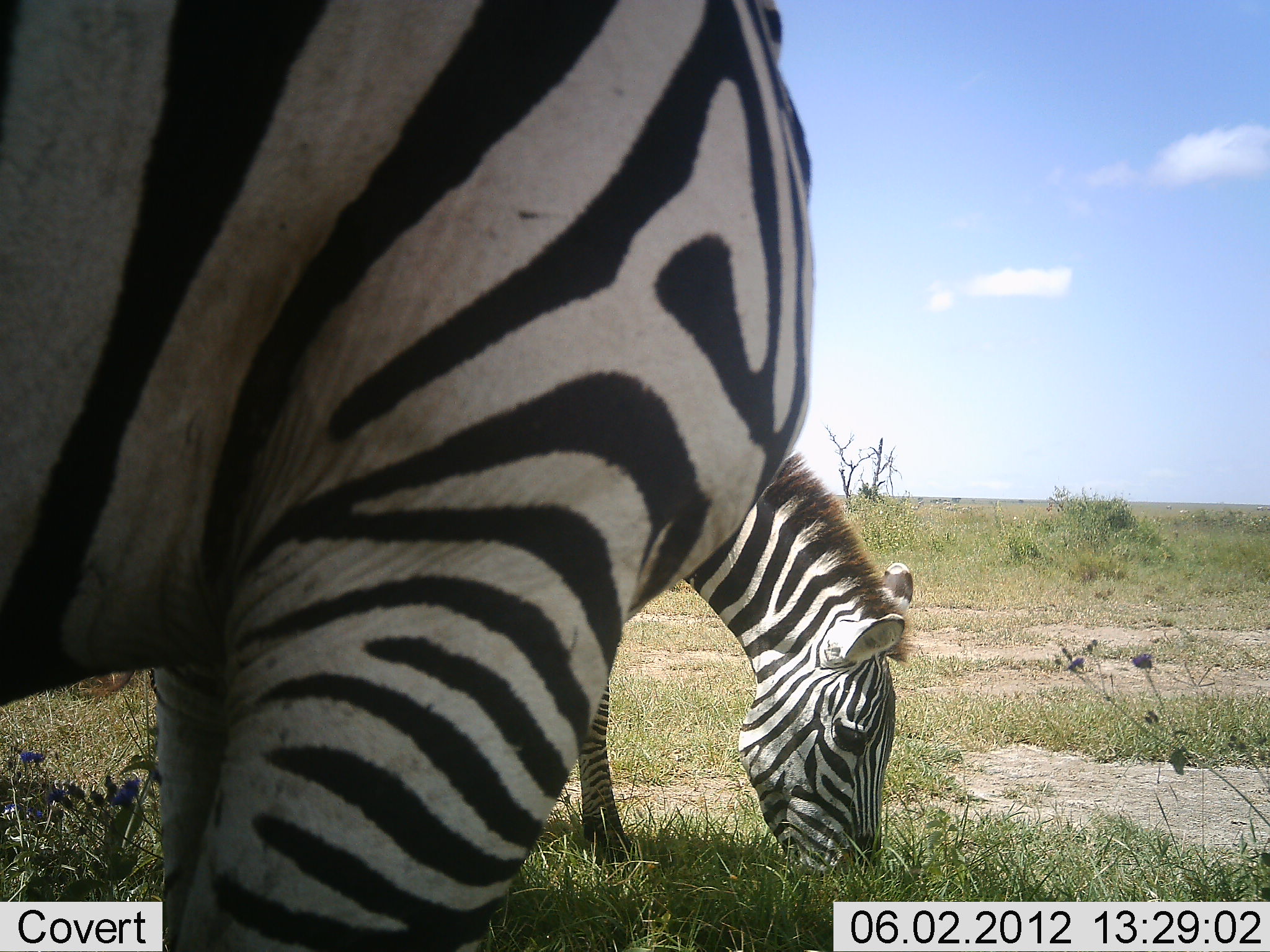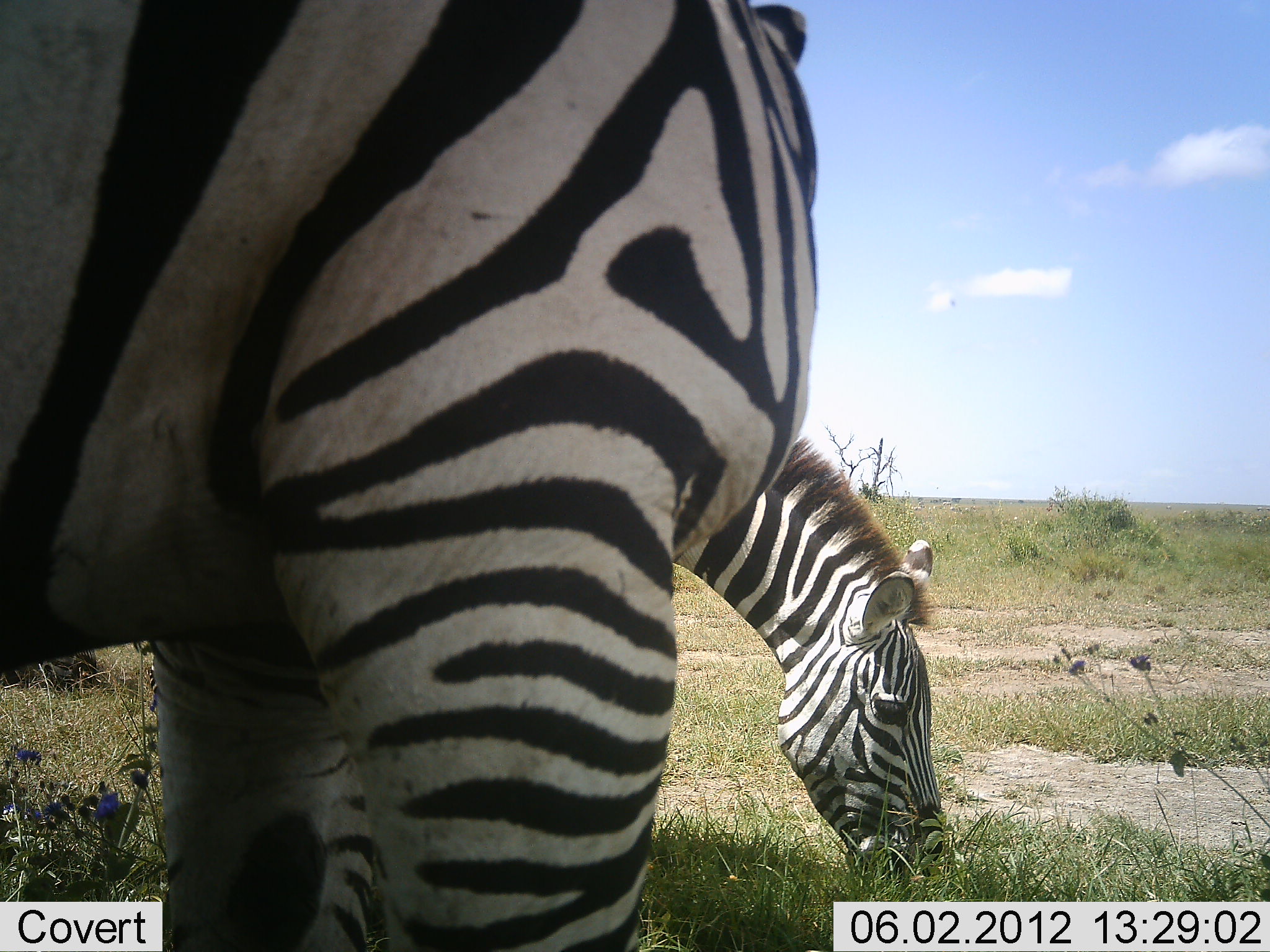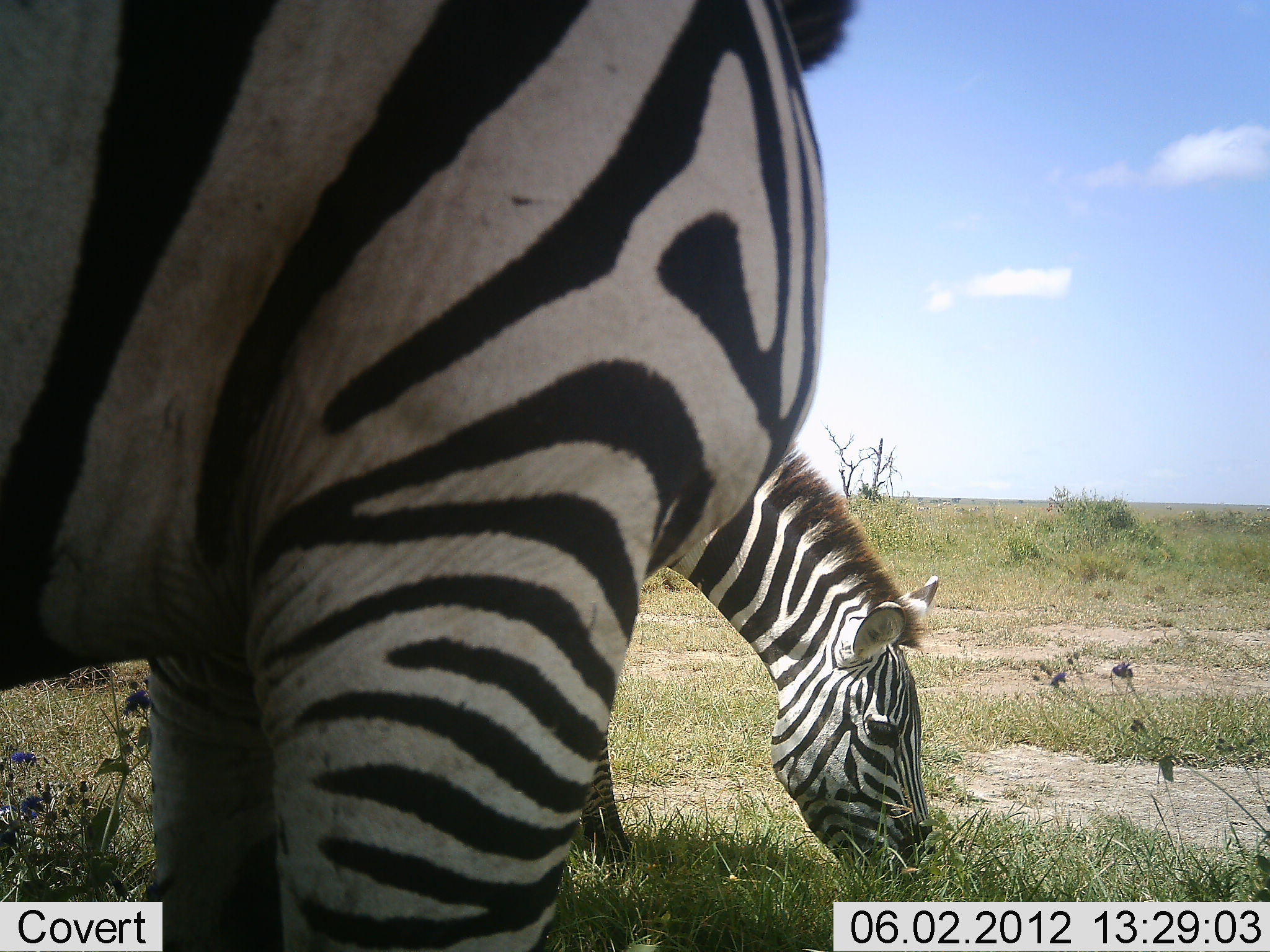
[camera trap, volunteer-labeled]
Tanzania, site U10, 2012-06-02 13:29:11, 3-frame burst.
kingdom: Animalia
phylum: Chordata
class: Mammalia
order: Perissodactyla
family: Equidae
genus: Equus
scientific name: Equus quagga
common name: plains zebra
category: zebra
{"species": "zebra (plains zebra) (Equus quagga)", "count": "2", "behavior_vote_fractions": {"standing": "90%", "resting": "0%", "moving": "0%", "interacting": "0%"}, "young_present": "0%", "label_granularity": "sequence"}